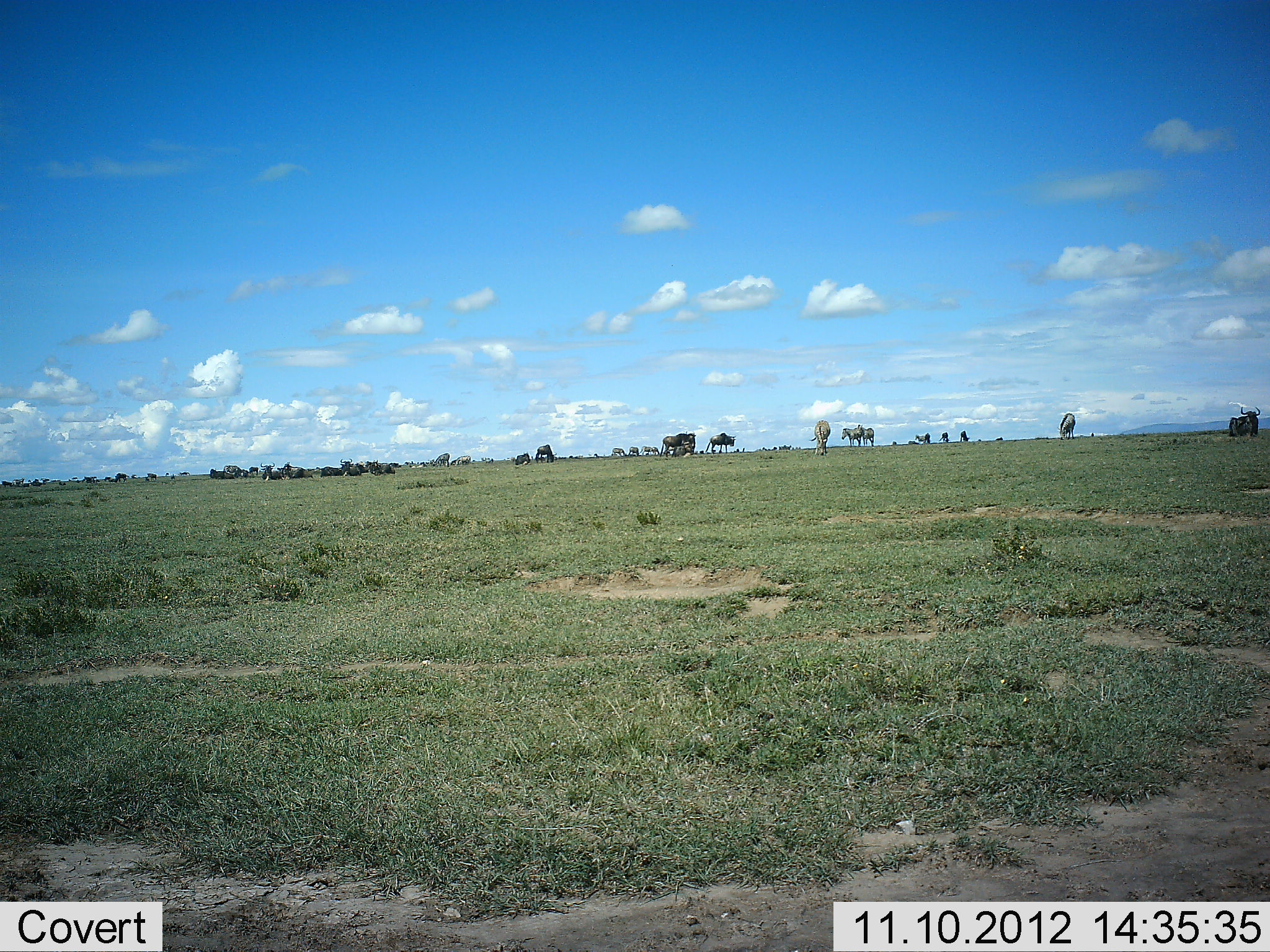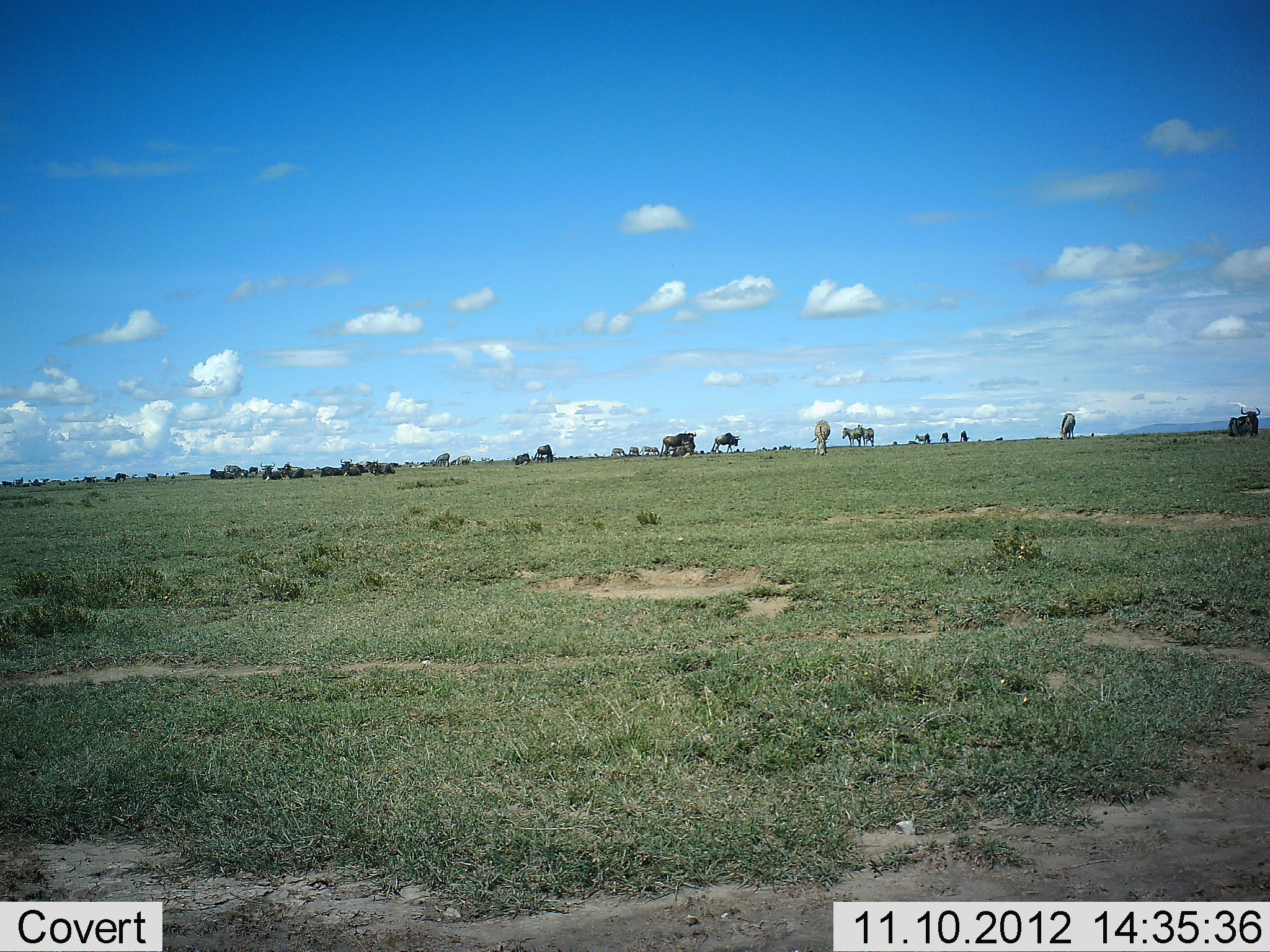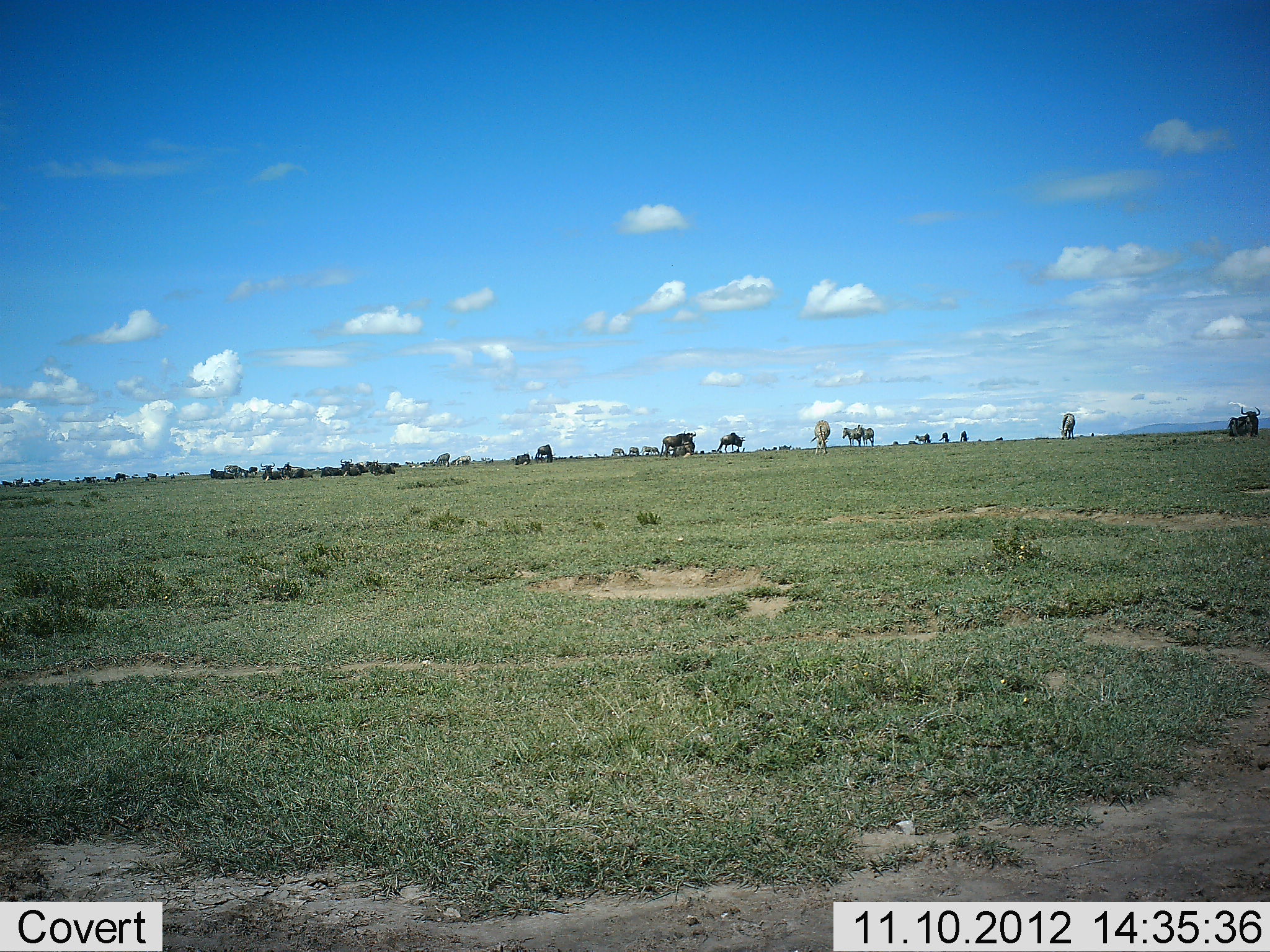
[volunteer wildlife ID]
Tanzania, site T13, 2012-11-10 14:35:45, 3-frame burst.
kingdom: Animalia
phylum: Chordata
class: Mammalia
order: Artiodactyla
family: Bovidae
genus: Connochaetes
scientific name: Connochaetes taurinus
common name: blue wildebeest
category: wildebeest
Wildebeest (blue wildebeest) (Connochaetes taurinus), count 11-50. Behavior (volunteer vote fractions): standing 76%, resting 59%, moving 29%, interacting 0%. Young present (vote fraction): 0%. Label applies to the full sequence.